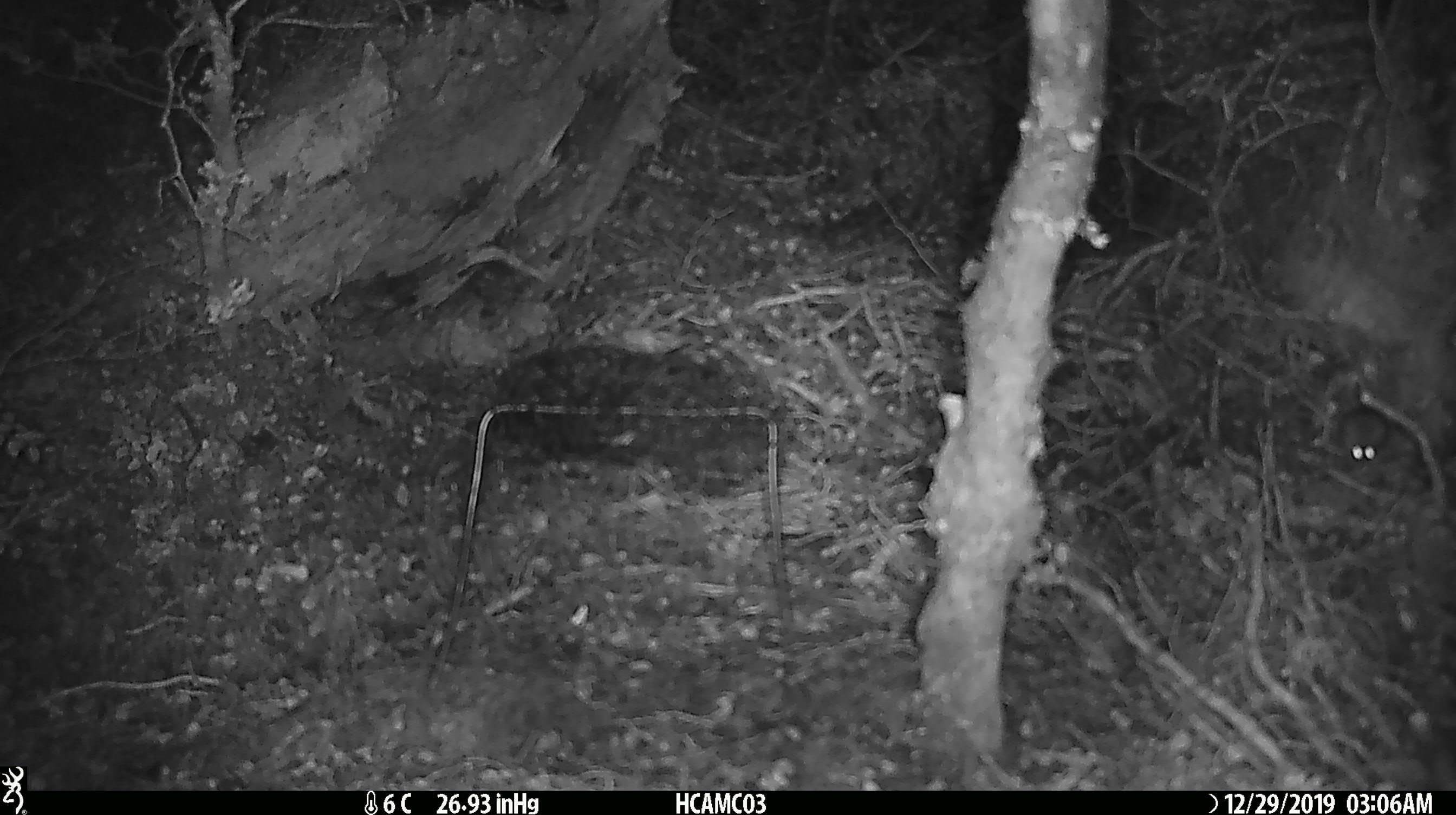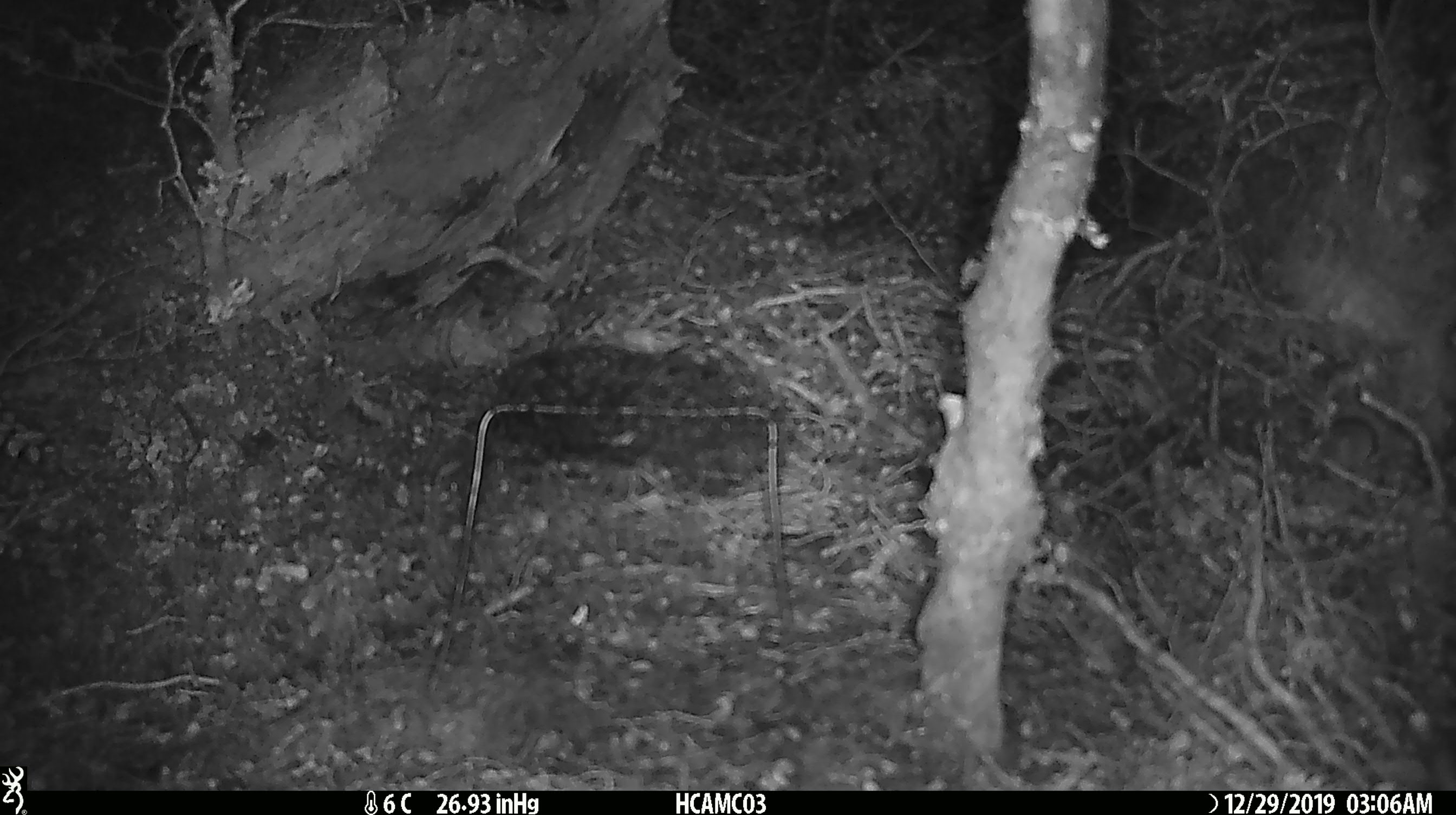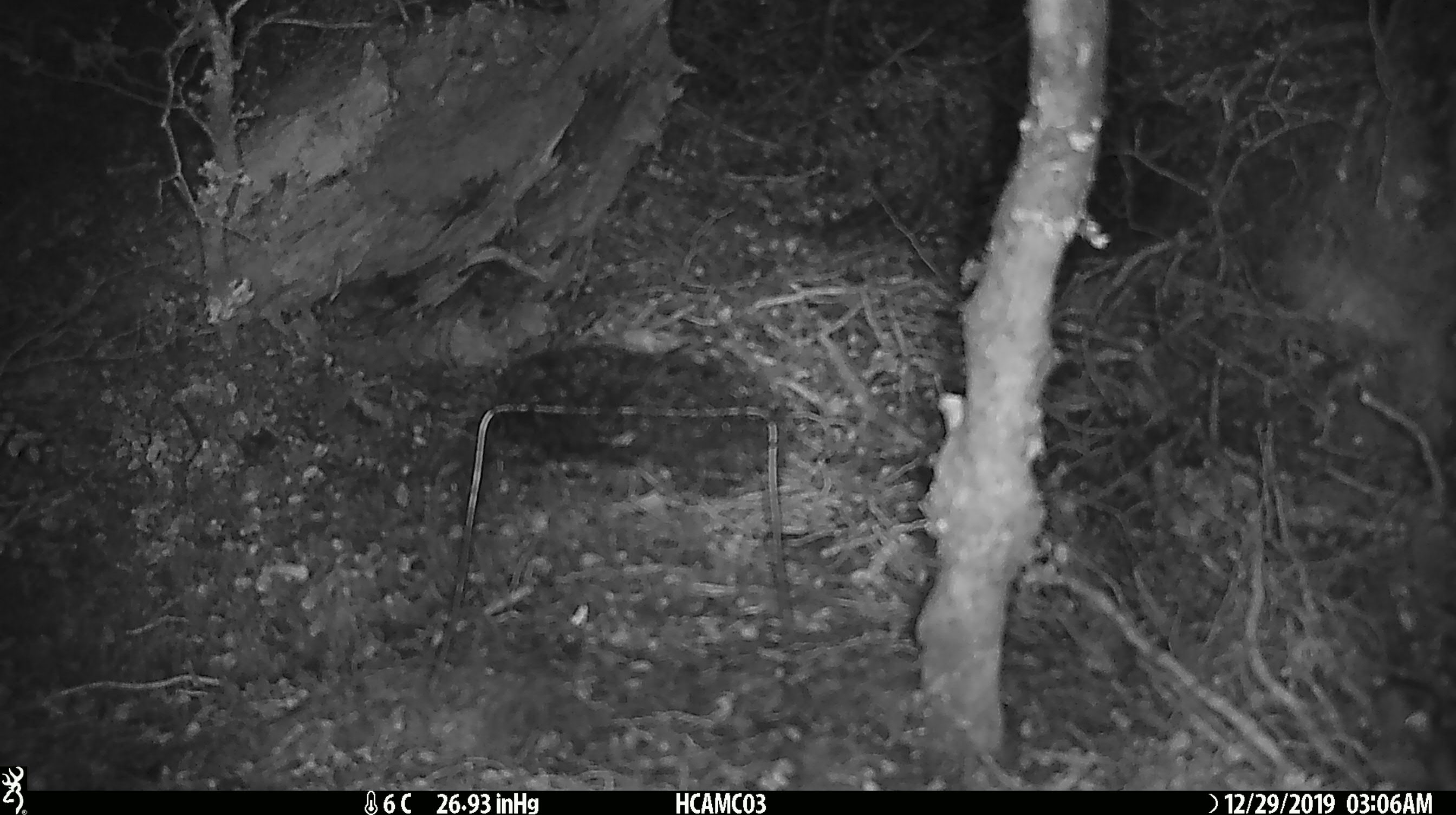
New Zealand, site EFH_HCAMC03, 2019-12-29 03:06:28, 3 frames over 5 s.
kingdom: Animalia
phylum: Chordata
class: Mammalia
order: Rodentia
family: Muridae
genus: Mus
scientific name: Mus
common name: mouse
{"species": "mouse (Mus)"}